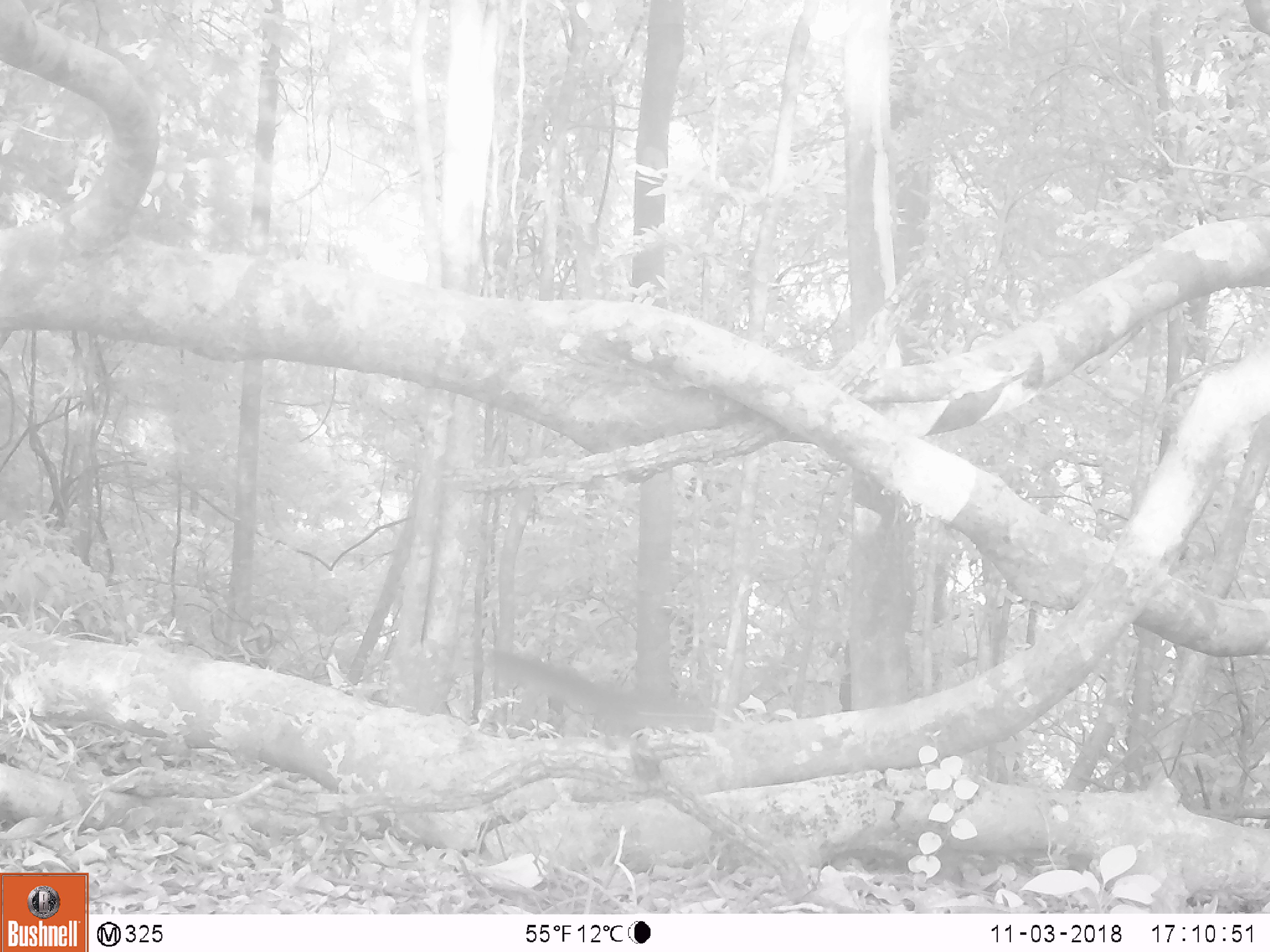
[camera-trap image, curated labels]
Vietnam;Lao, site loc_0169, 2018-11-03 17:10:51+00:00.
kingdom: Animalia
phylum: Chordata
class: Mammalia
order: Rodentia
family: Sciuridae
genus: Sciurus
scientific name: Sciurus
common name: squirrel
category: unidentified squirrel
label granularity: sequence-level